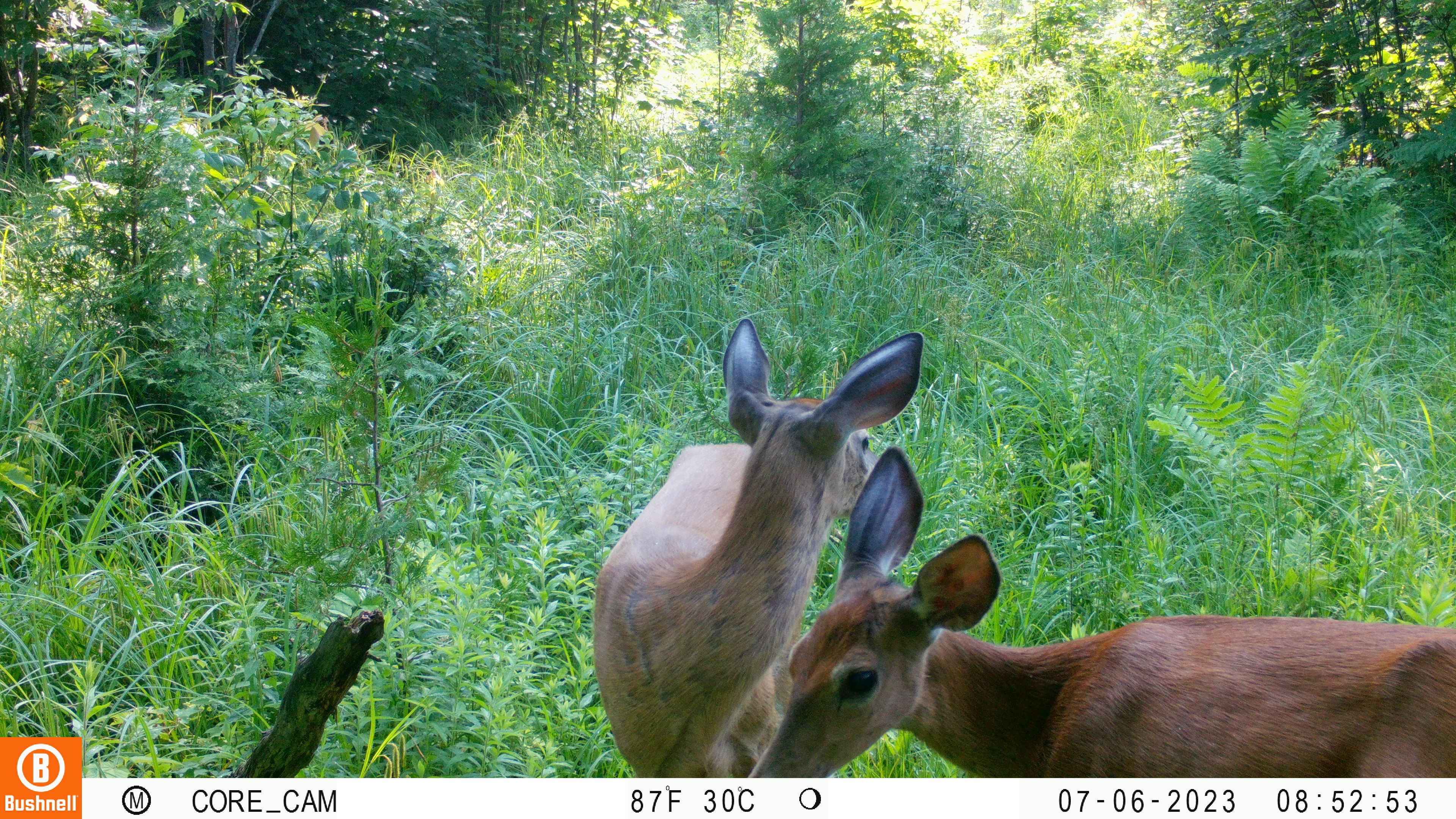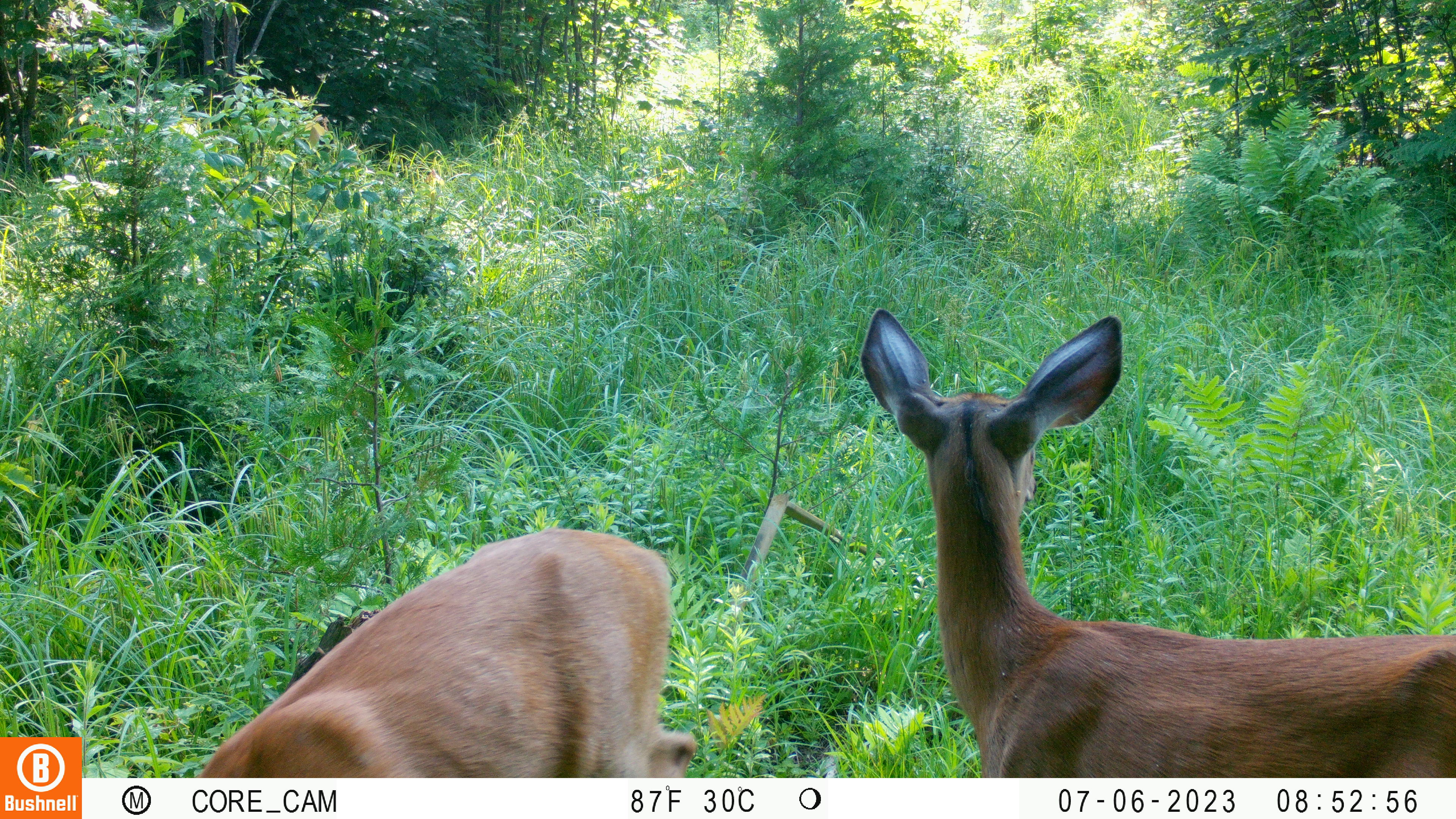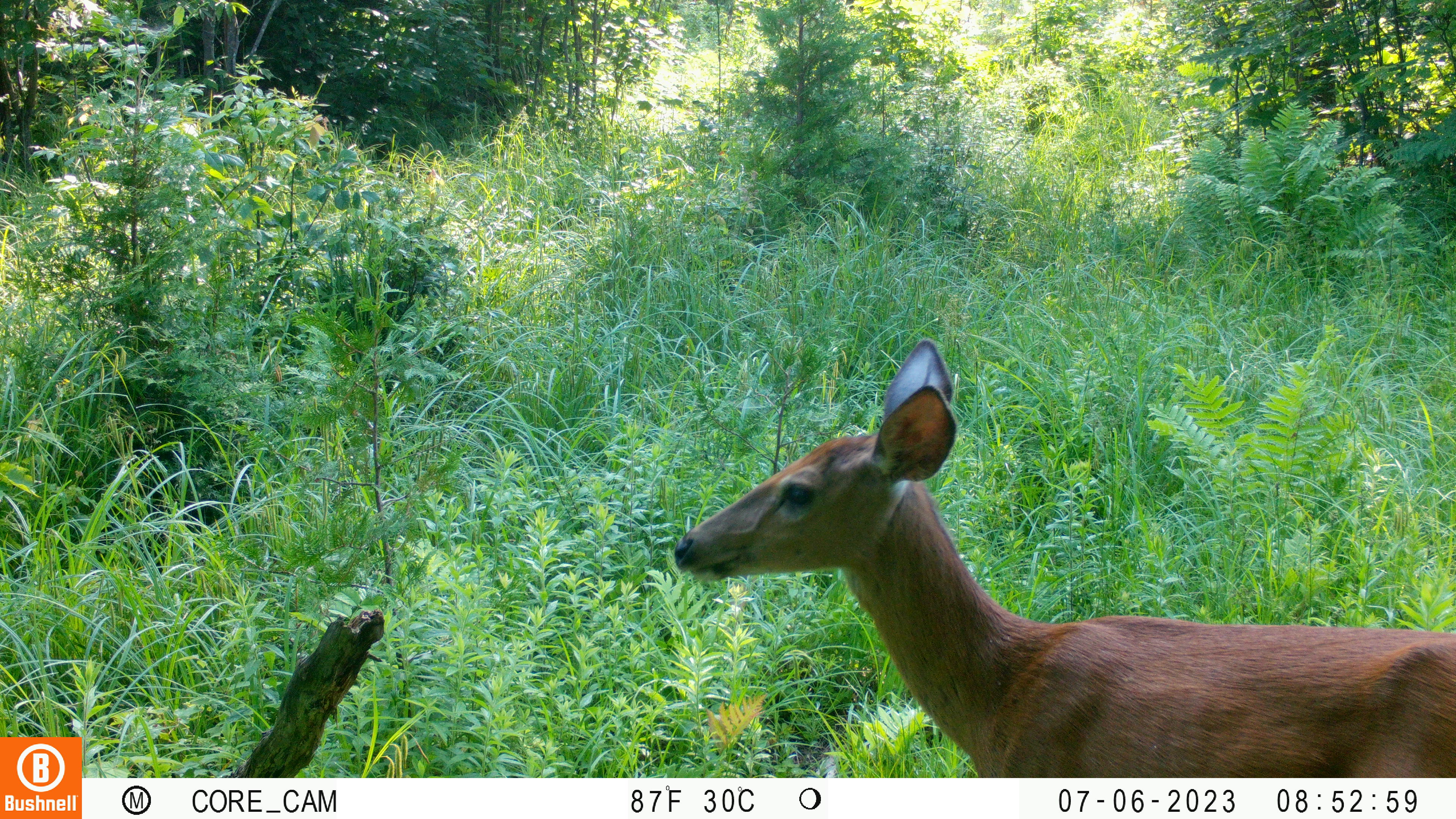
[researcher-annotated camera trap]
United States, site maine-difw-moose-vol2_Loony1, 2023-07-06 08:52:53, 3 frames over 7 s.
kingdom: Animalia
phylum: Chordata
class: Mammalia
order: Artiodactyla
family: Cervidae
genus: Odocoileus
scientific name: Odocoileus virginianus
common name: white-tailed deer